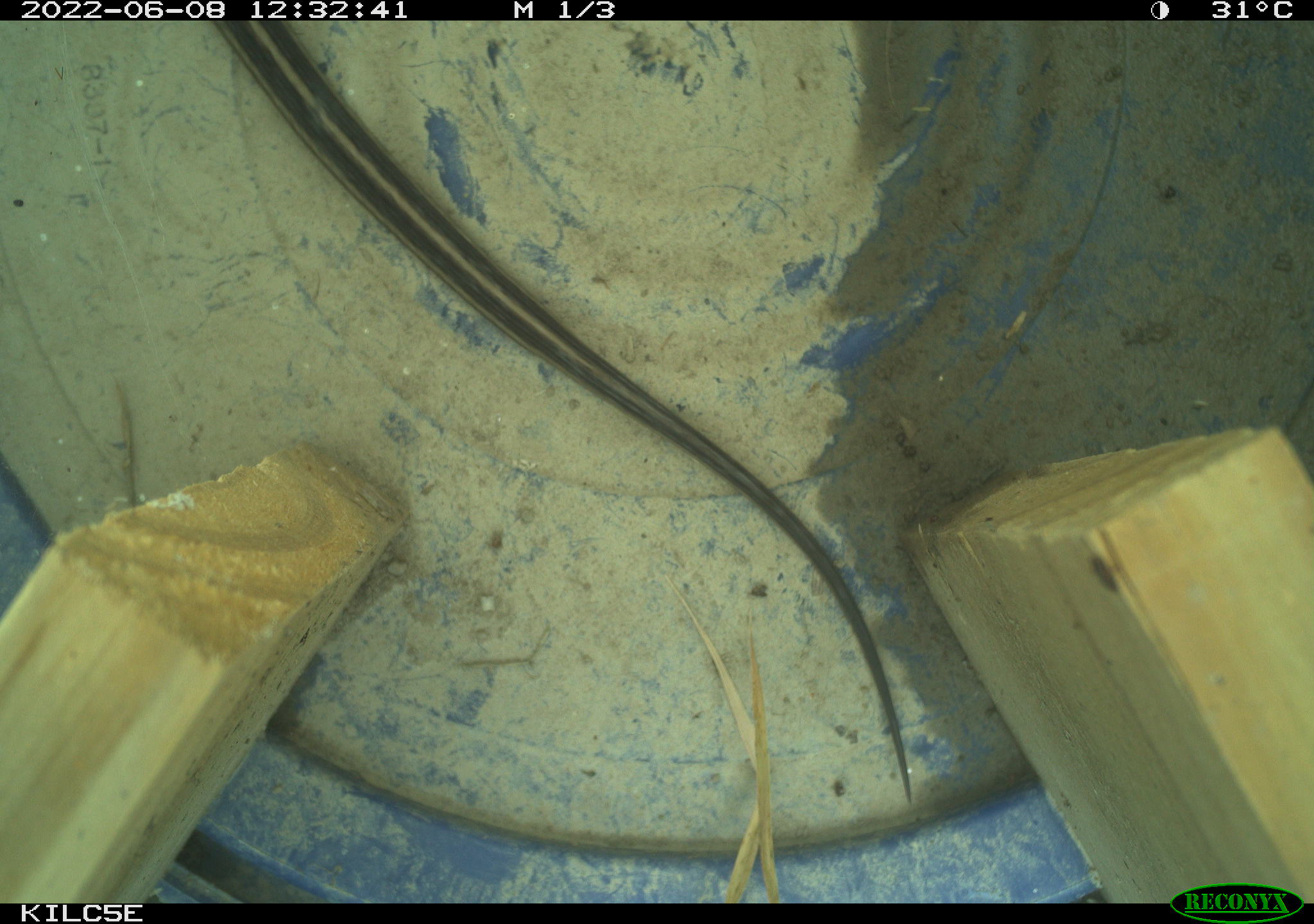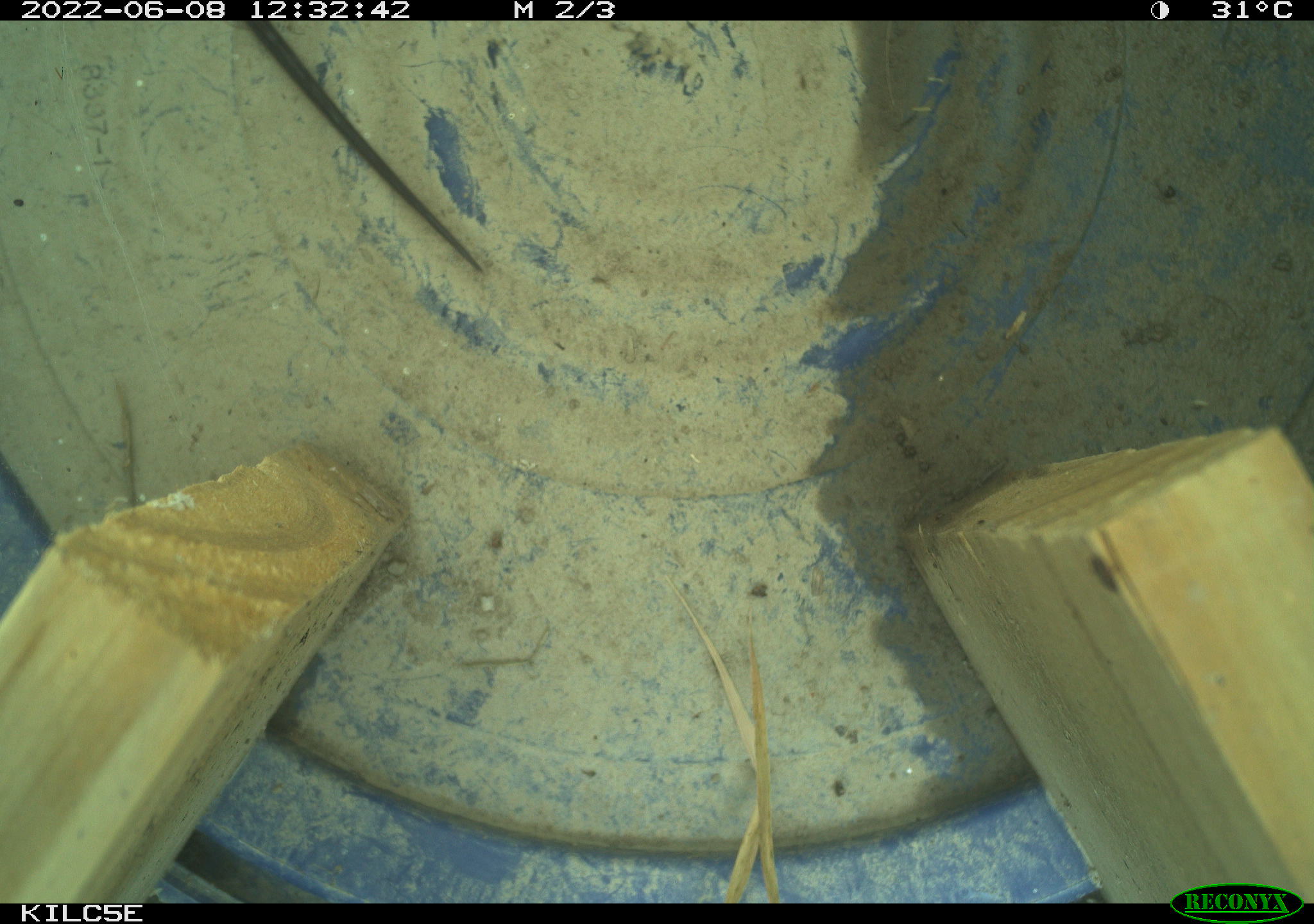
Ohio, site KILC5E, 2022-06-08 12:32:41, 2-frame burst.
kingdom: Animalia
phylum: Chordata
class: Reptilia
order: Squamata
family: Colubridae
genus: Thamnophis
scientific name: Thamnophis sirtalis sirtalis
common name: eastern gartersnake